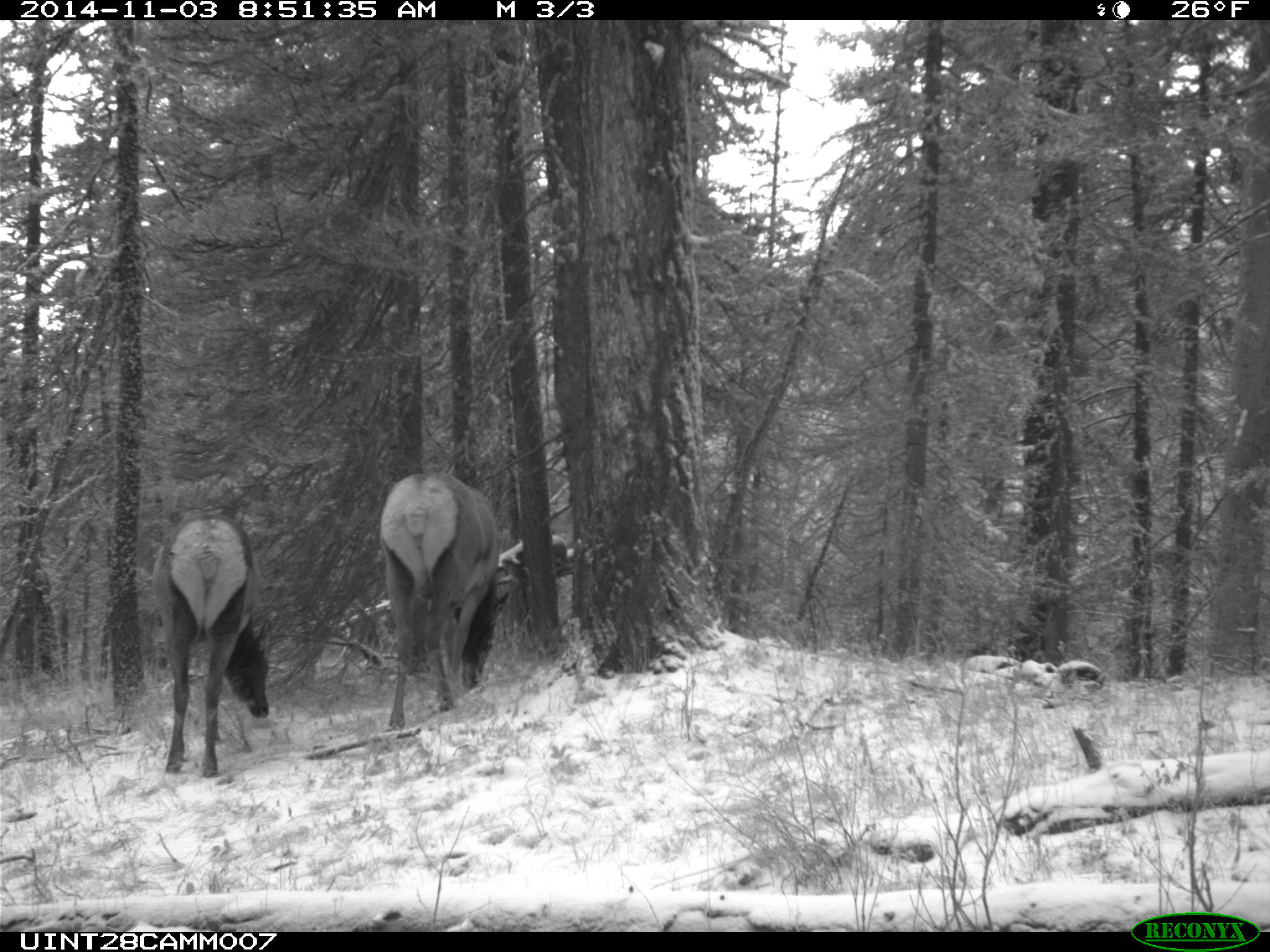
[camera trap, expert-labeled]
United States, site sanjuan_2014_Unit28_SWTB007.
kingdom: Animalia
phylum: Chordata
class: Mammalia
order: Artiodactyla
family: Cervidae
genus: Cervus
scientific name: Cervus elaphus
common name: red deer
Cervus elaphus (red deer).